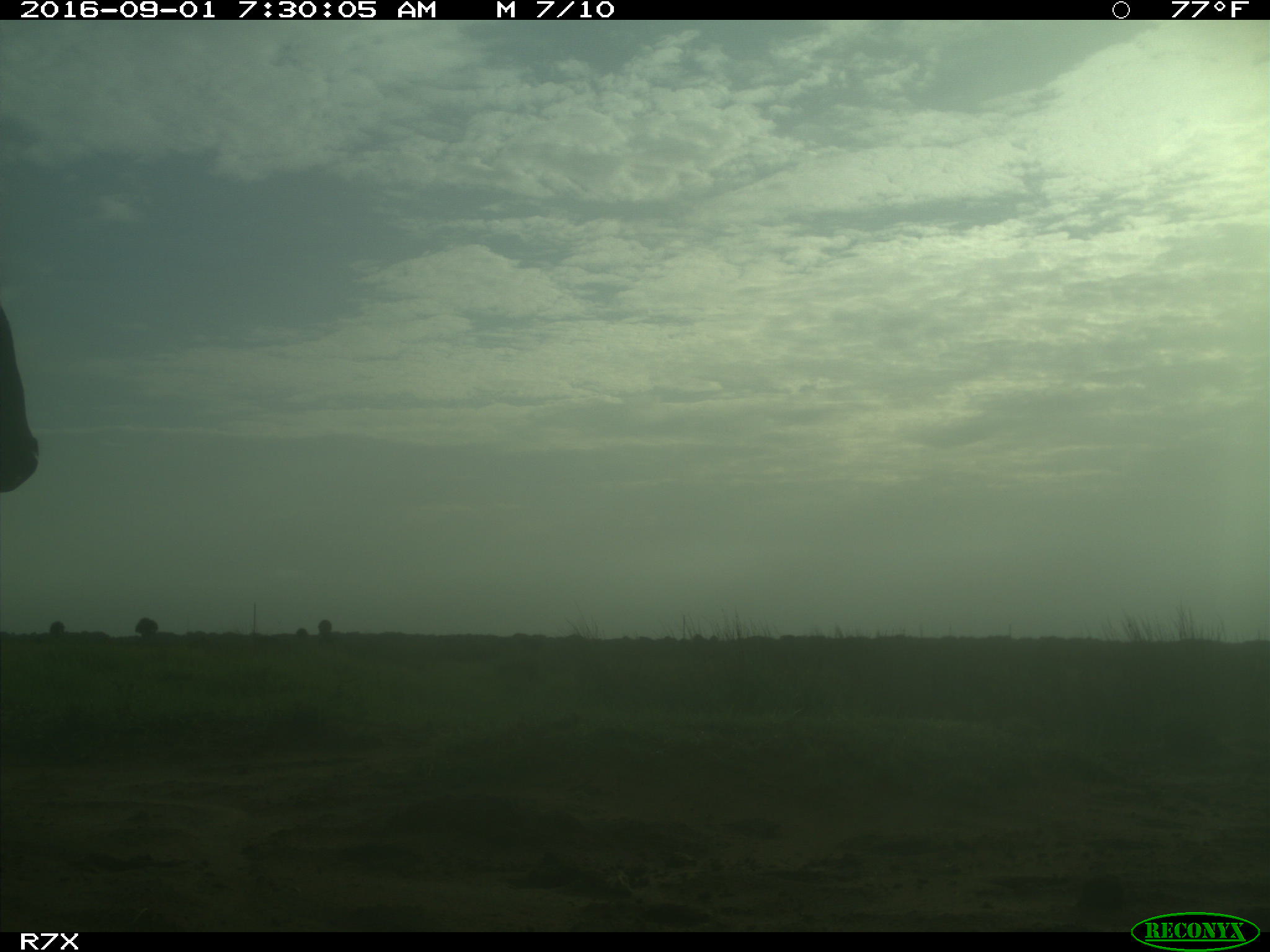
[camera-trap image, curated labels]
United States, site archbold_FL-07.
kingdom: Animalia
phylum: Chordata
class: Mammalia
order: Artiodactyla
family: Bovidae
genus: Bos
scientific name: Bos taurus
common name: domestic cow